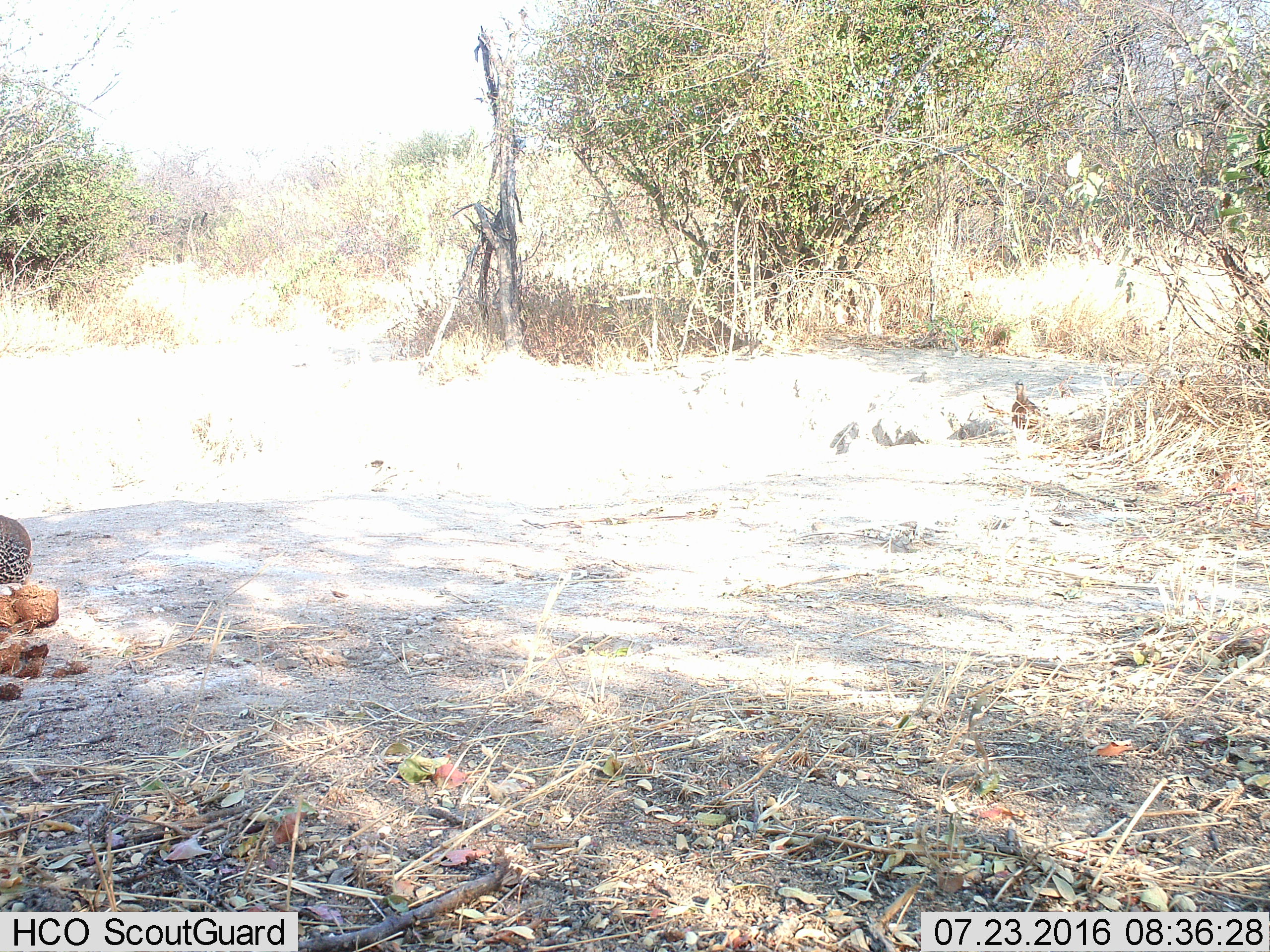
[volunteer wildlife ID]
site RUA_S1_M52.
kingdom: Animalia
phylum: Chordata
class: Aves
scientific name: Aves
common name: bird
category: birdother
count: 2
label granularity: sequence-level